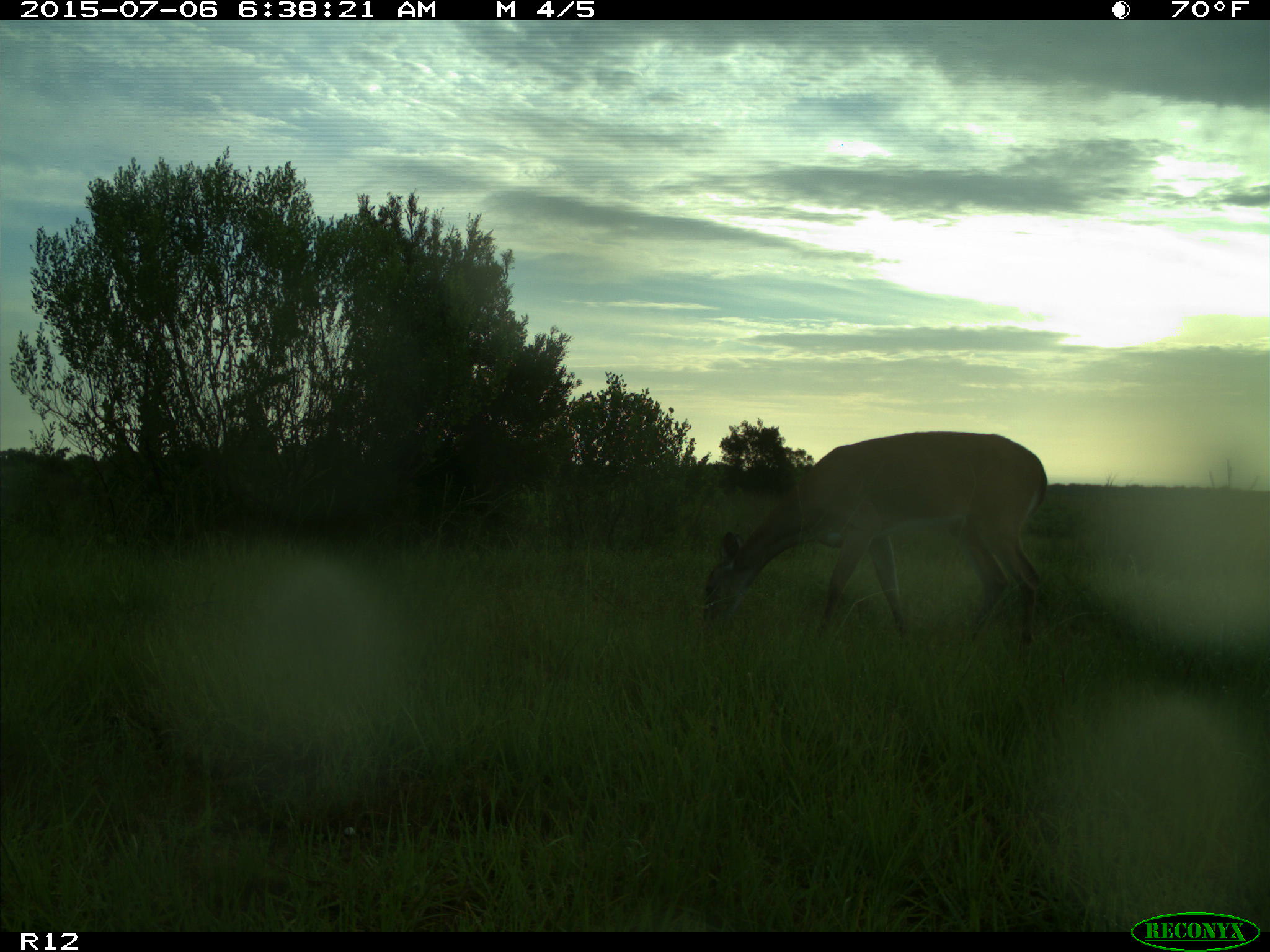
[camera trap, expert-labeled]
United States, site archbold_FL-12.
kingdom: Animalia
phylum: Chordata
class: Mammalia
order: Artiodactyla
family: Cervidae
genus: Odocoileus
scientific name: Odocoileus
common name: deer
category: unidentified deer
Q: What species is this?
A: Unidentified deer (deer) (Odocoileus).